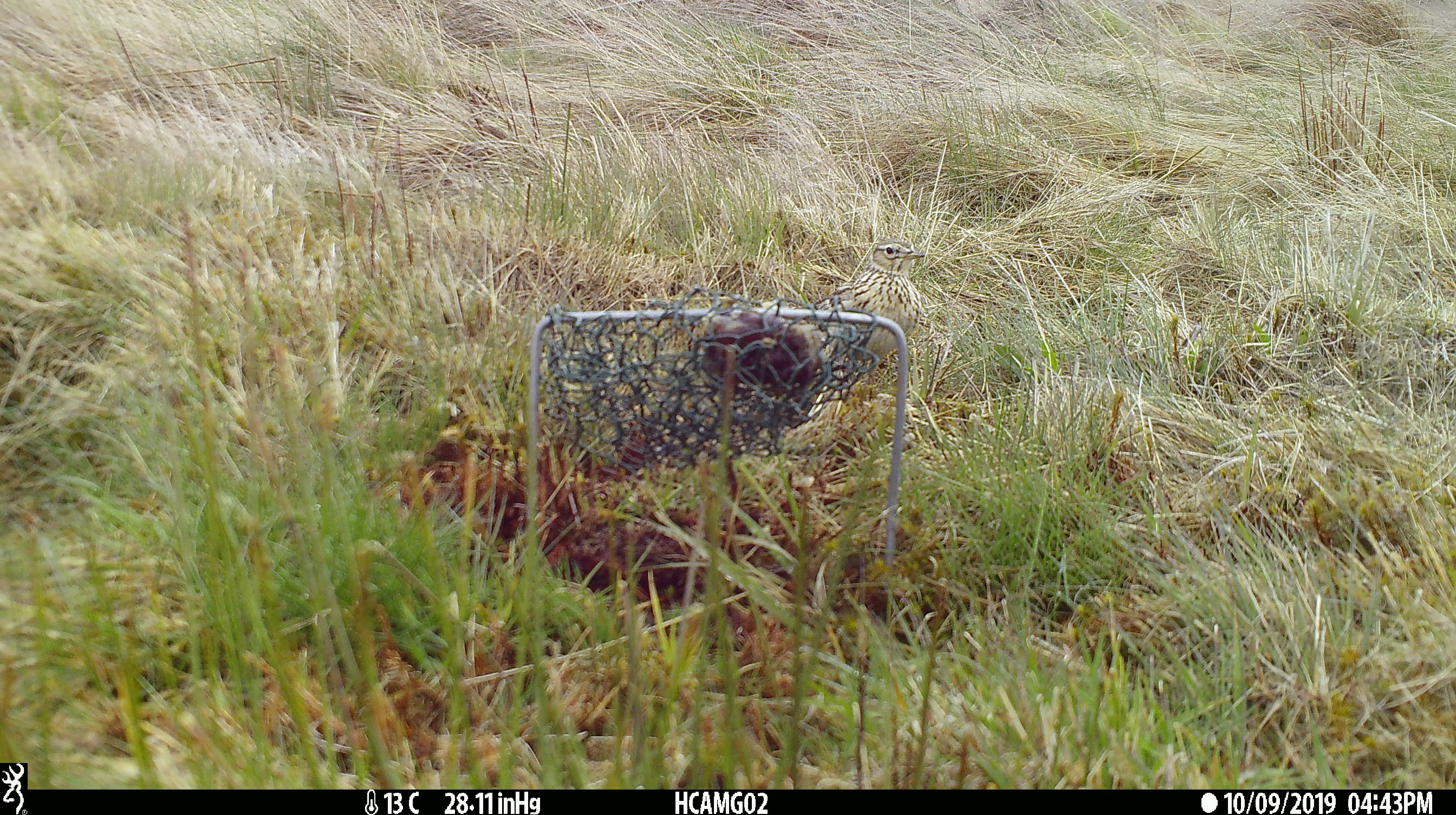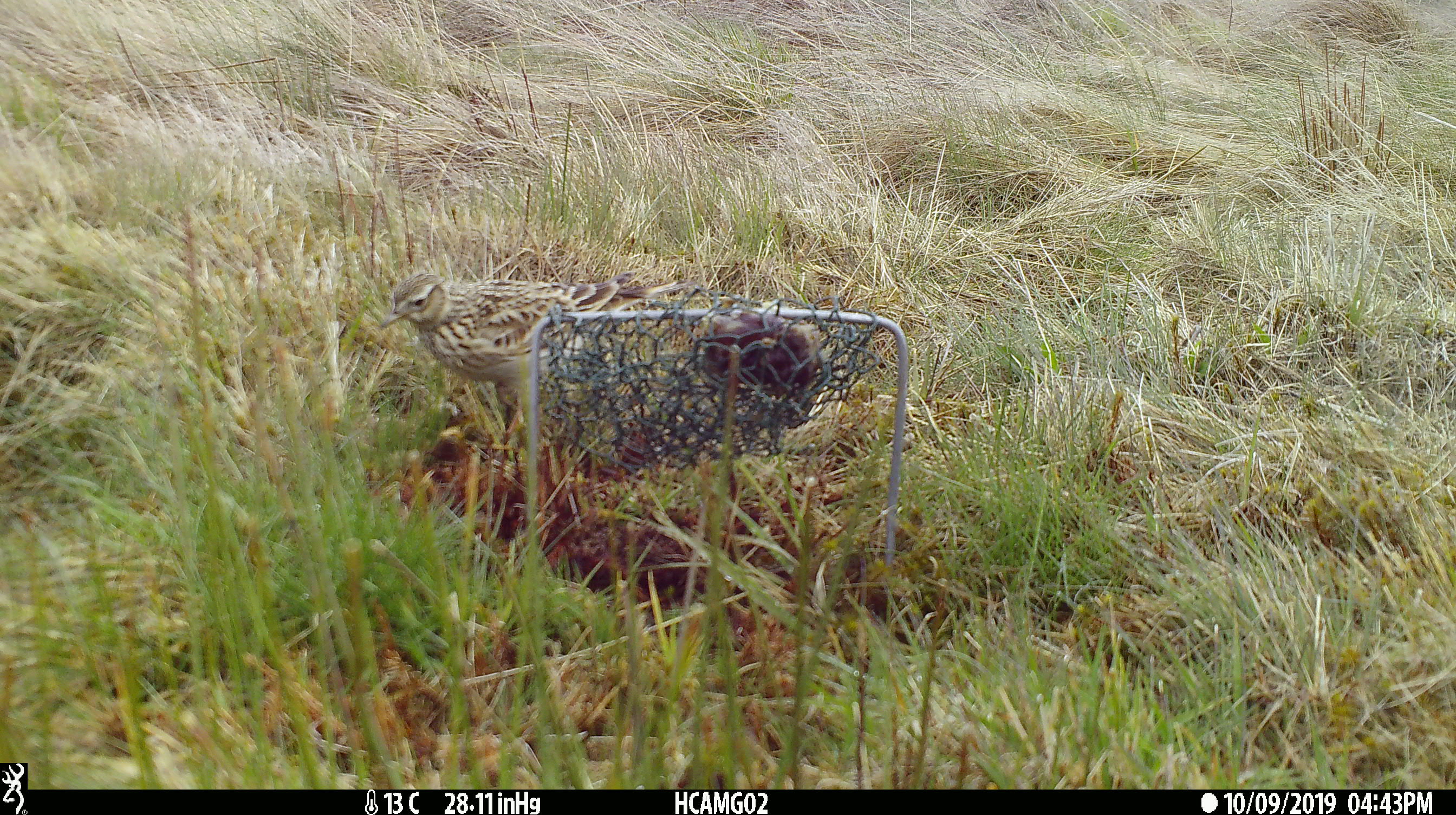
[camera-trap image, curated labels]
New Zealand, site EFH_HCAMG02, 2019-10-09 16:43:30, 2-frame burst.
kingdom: Animalia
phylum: Chordata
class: Aves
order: Passeriformes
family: Motacillidae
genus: Anthus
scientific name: Anthus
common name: pipit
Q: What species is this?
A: Pipit (Anthus).